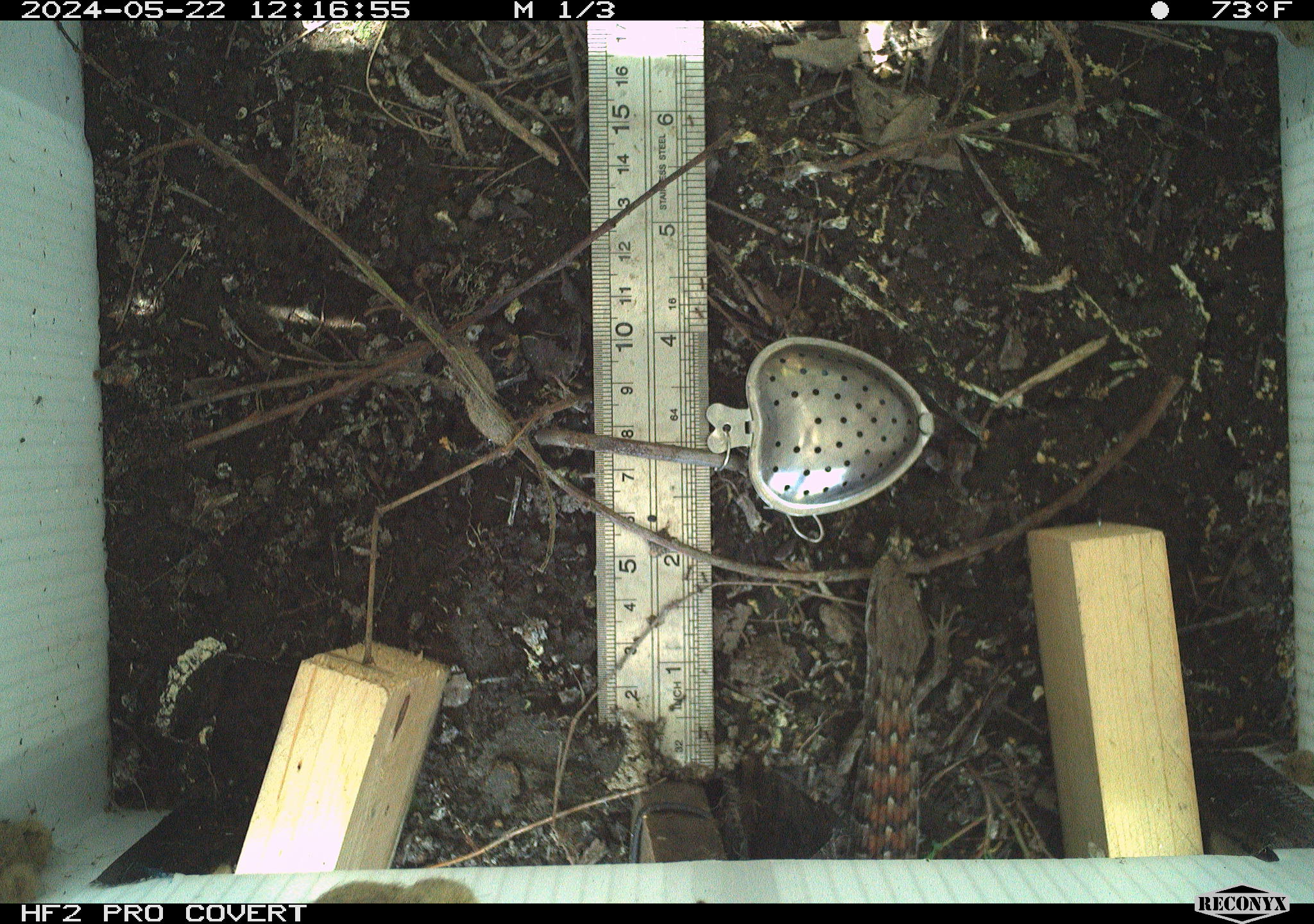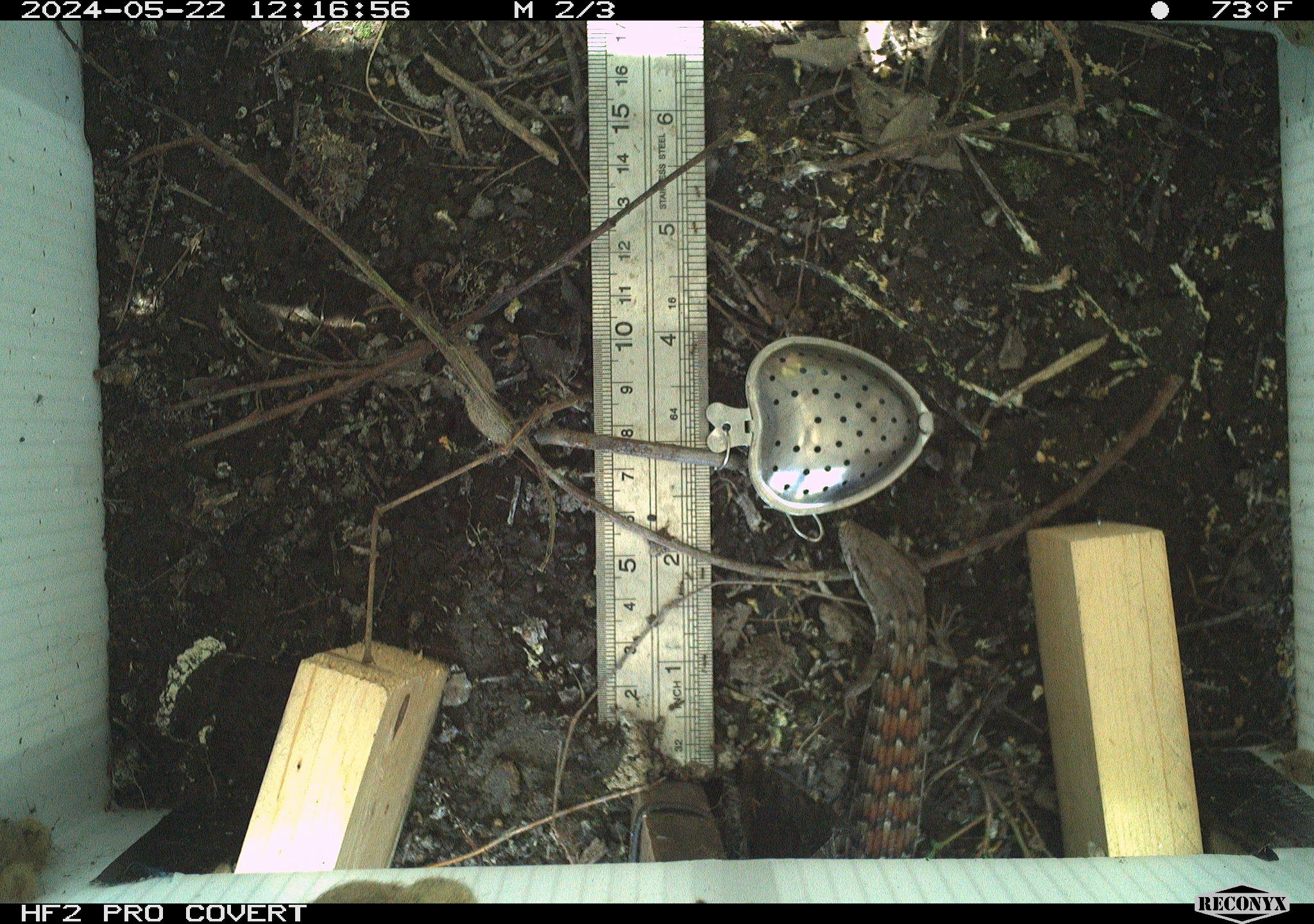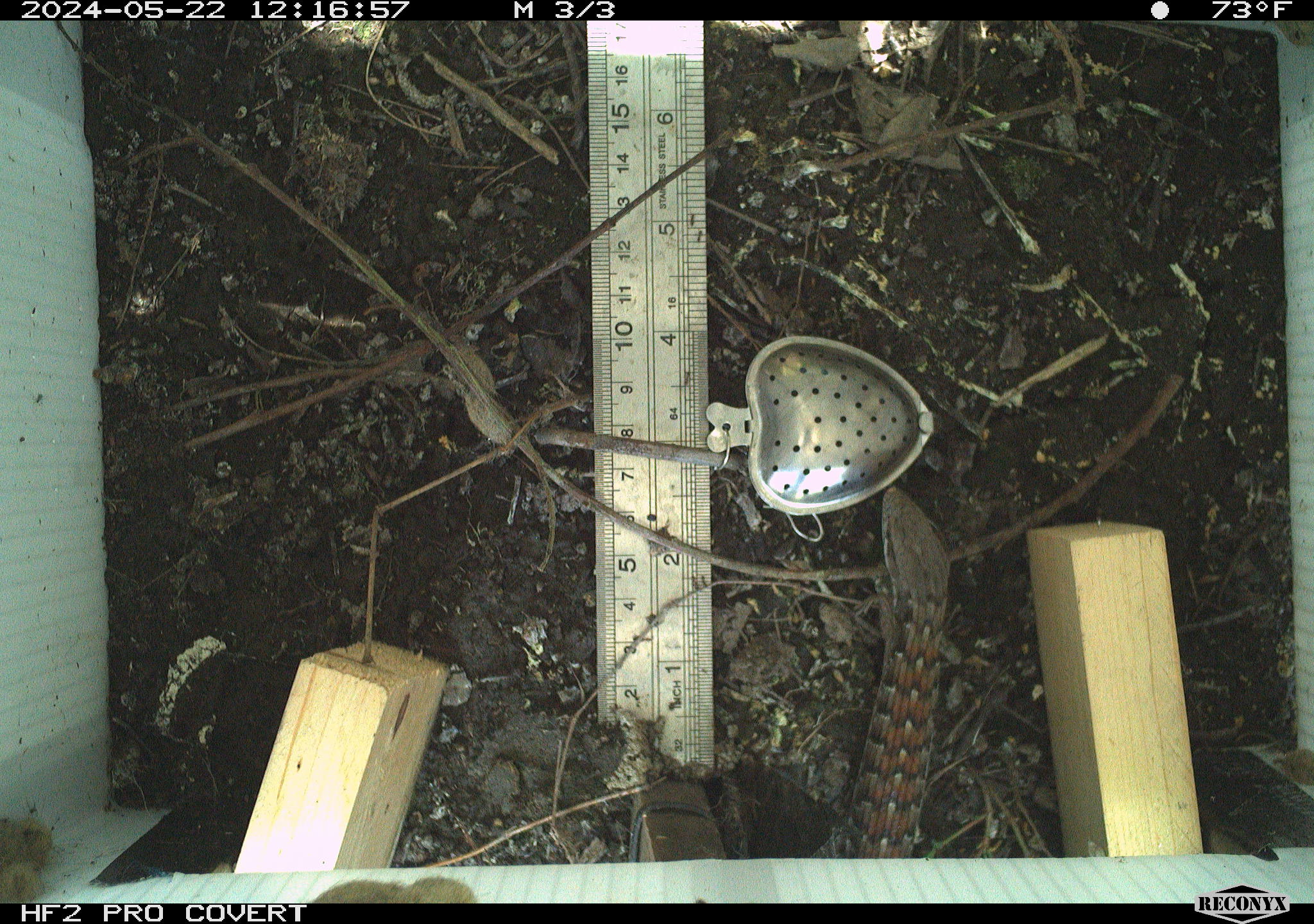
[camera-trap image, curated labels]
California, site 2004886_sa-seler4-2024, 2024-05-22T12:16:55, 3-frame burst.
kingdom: Animalia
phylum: Chordata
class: Reptilia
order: Squamata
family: Anguidae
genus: Elgaria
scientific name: Elgaria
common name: alligator lizards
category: elgaria species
Elgaria species (alligator lizards) (Elgaria).